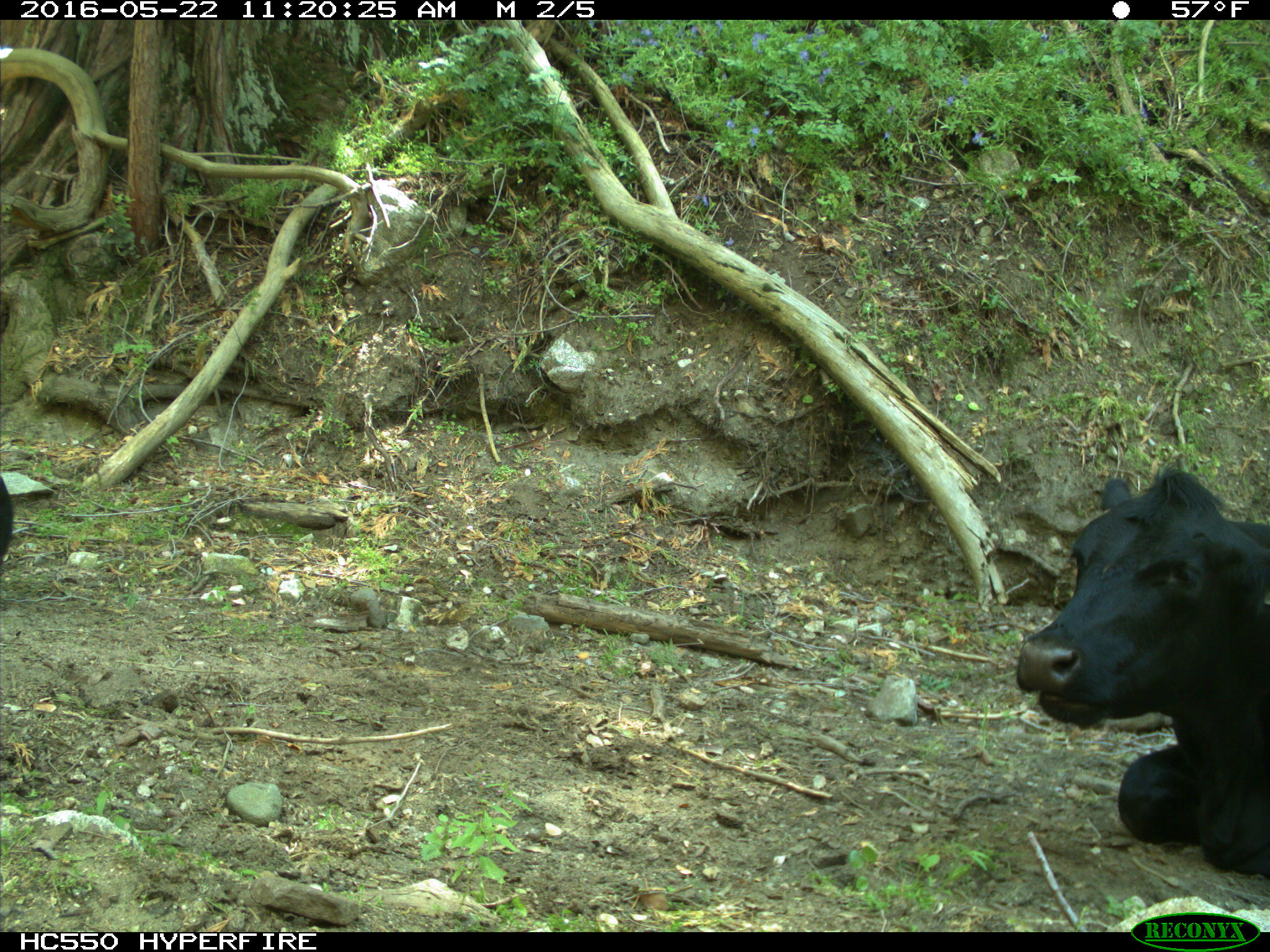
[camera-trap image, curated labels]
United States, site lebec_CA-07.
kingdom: Animalia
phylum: Chordata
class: Mammalia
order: Artiodactyla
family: Bovidae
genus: Bos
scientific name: Bos taurus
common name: domestic cow